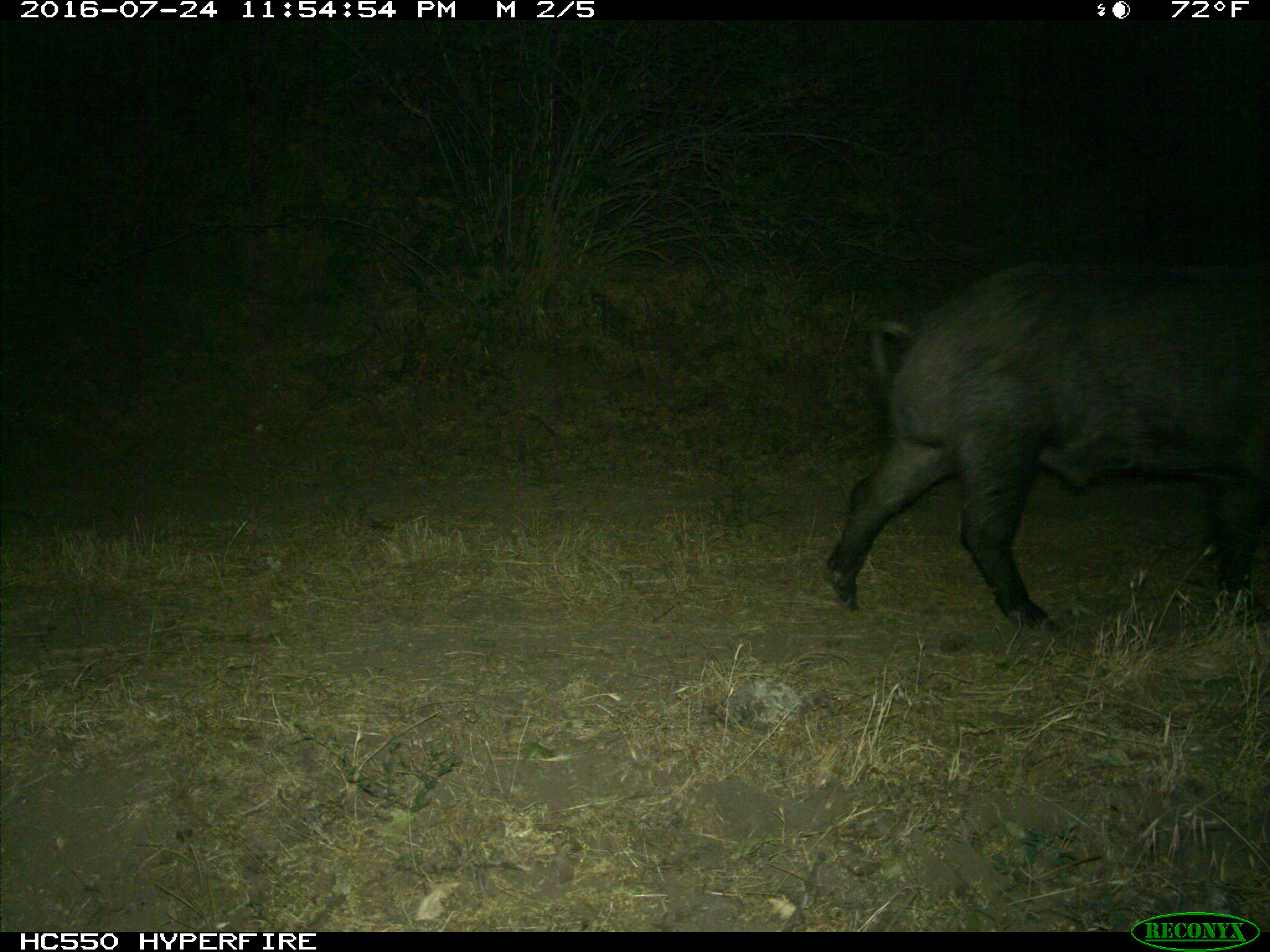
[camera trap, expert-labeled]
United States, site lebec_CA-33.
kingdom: Animalia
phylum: Chordata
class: Mammalia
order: Artiodactyla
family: Suidae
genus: Sus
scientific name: Sus scrofa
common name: wild boar